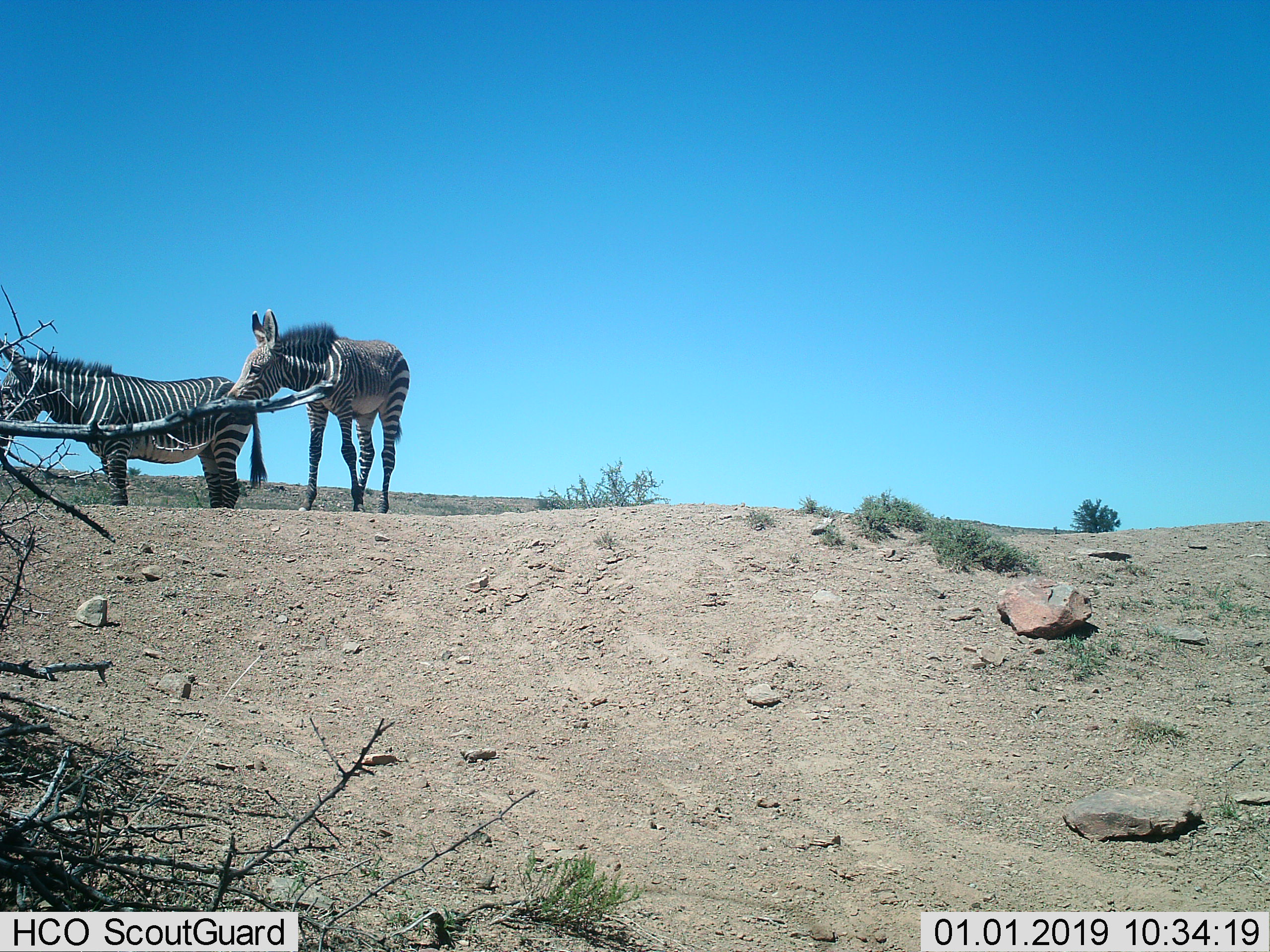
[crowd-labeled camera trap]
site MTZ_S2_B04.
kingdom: Animalia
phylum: Chordata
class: Mammalia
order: Perissodactyla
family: Equidae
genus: Equus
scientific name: Equus zebra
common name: mountain zebra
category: zebramountain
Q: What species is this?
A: Zebramountain (mountain zebra) (Equus zebra).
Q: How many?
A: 2.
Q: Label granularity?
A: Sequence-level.